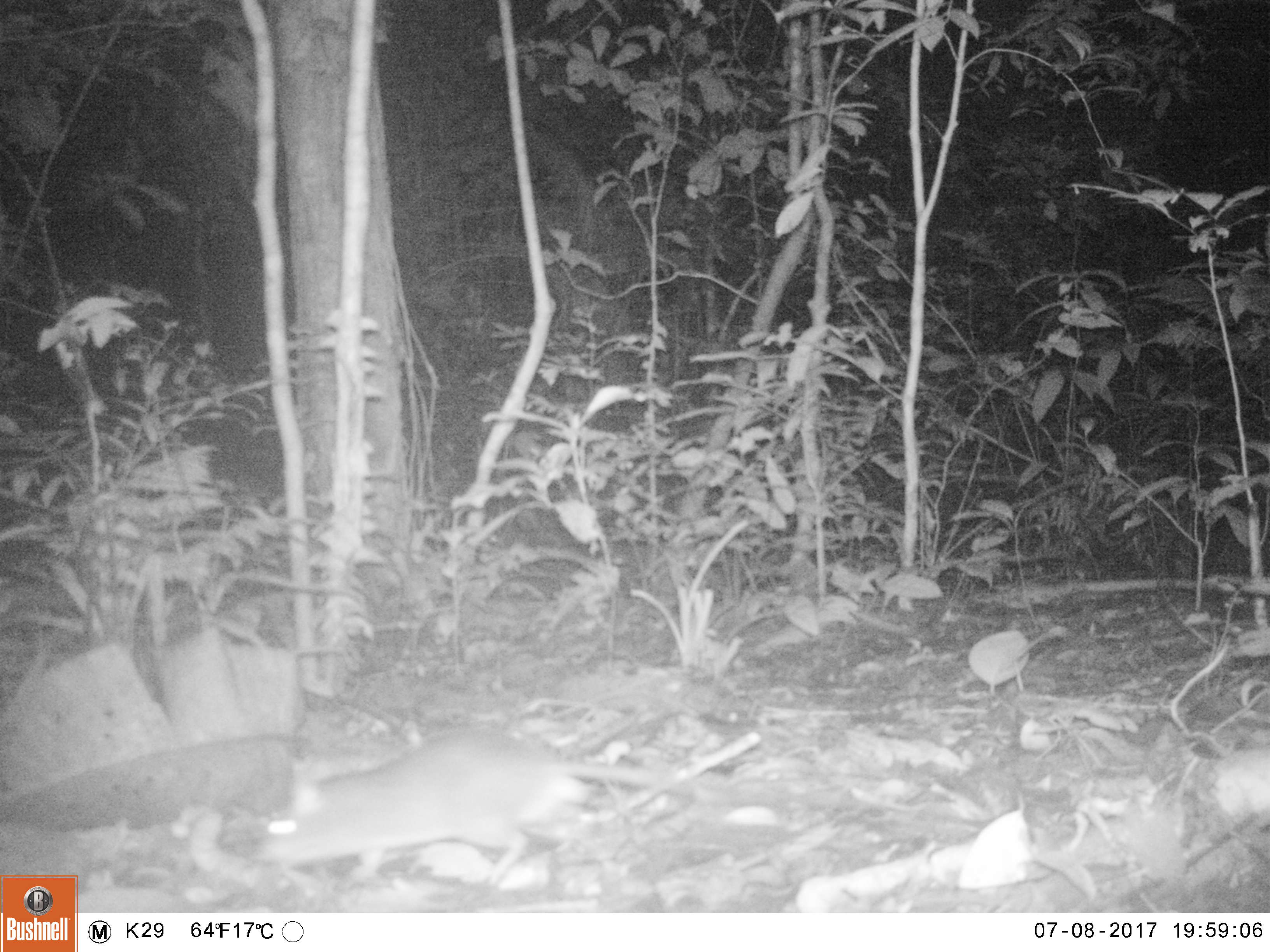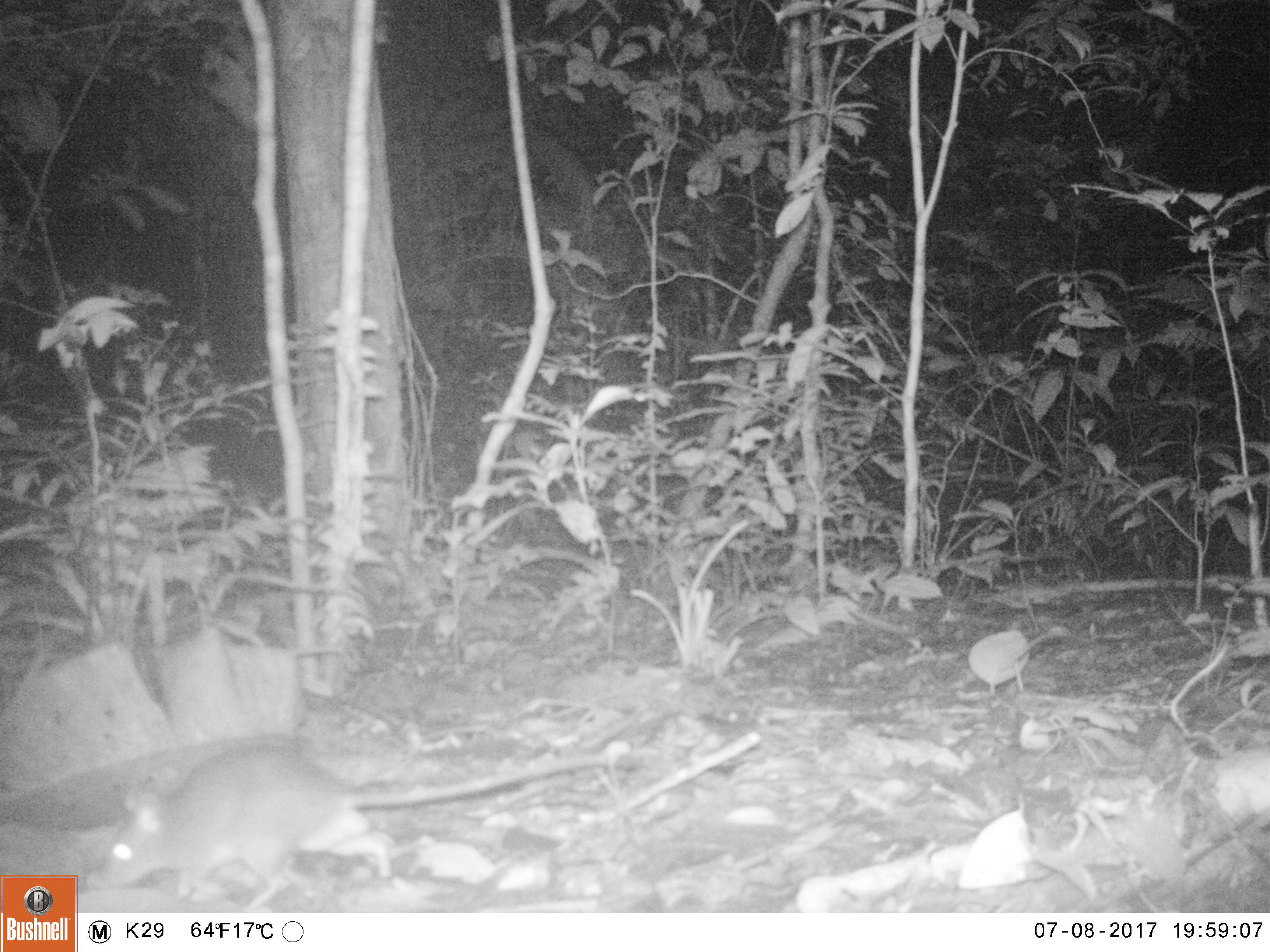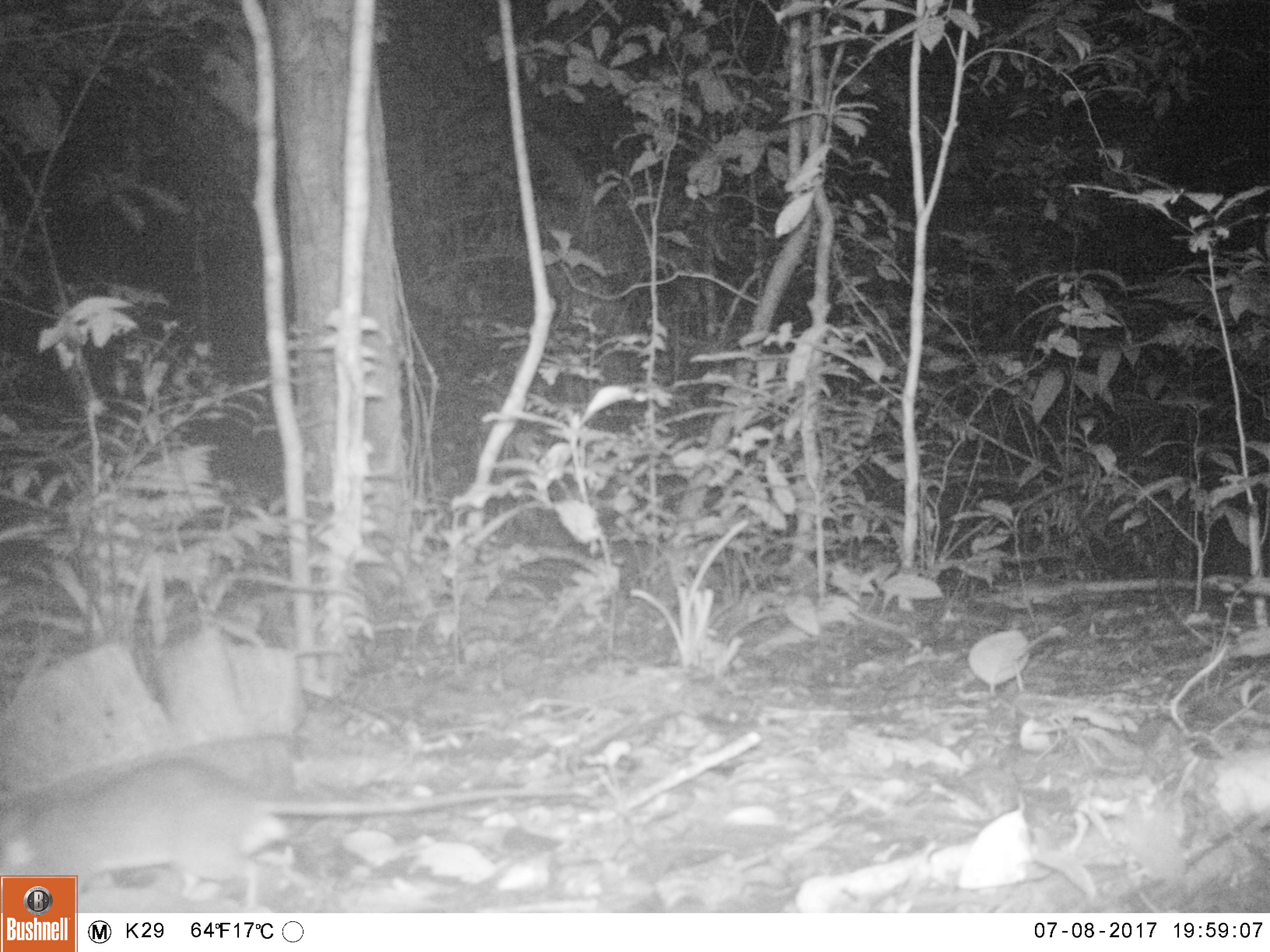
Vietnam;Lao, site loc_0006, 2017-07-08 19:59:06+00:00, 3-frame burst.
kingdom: Animalia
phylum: Chordata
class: Mammalia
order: Rodentia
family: Muridae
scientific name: Muridae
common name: old-world mice and rats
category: unidentified murid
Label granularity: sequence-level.